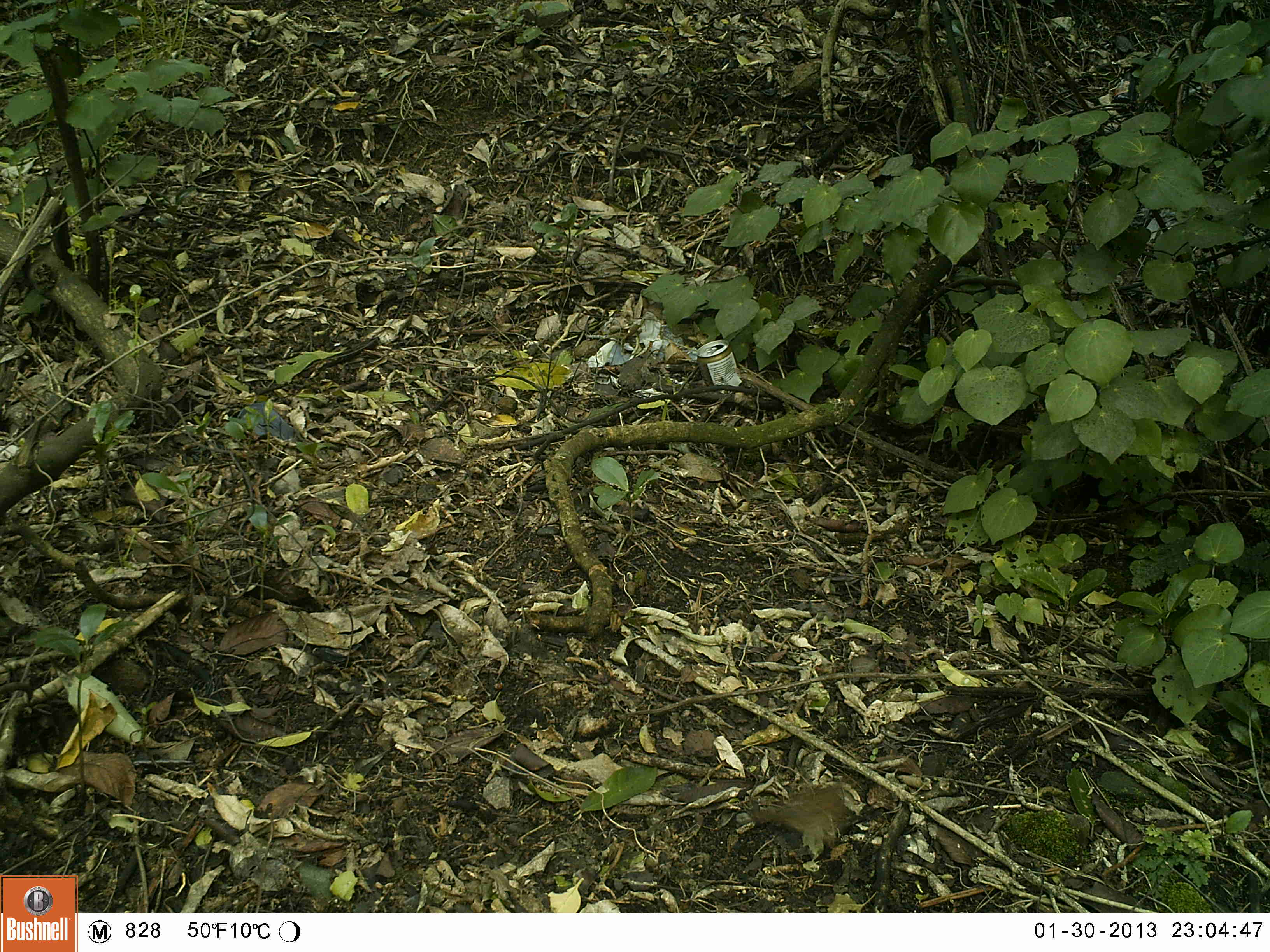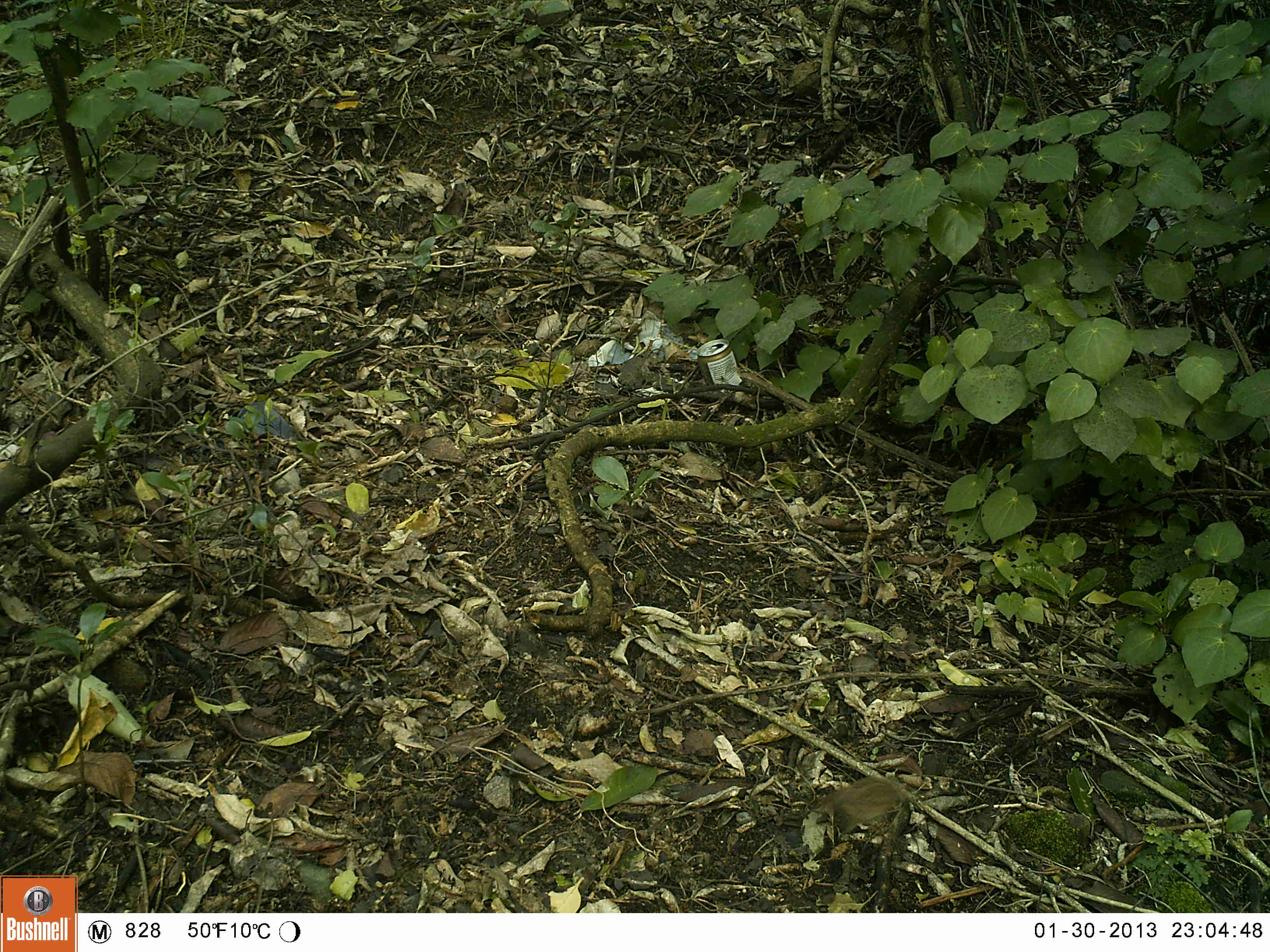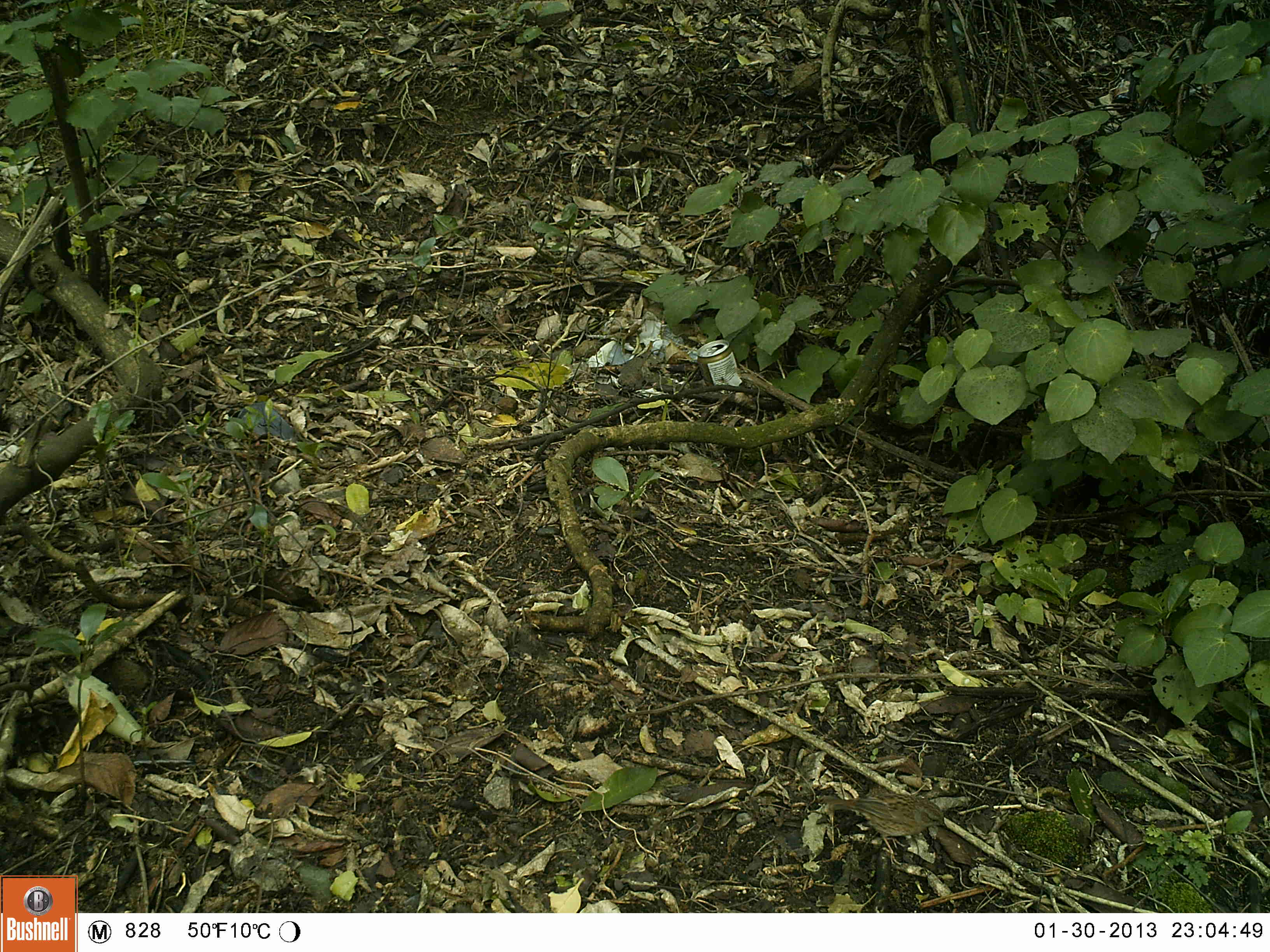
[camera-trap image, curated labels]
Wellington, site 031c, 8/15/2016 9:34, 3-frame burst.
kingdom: Animalia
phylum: Chordata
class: Aves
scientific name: Aves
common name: bird